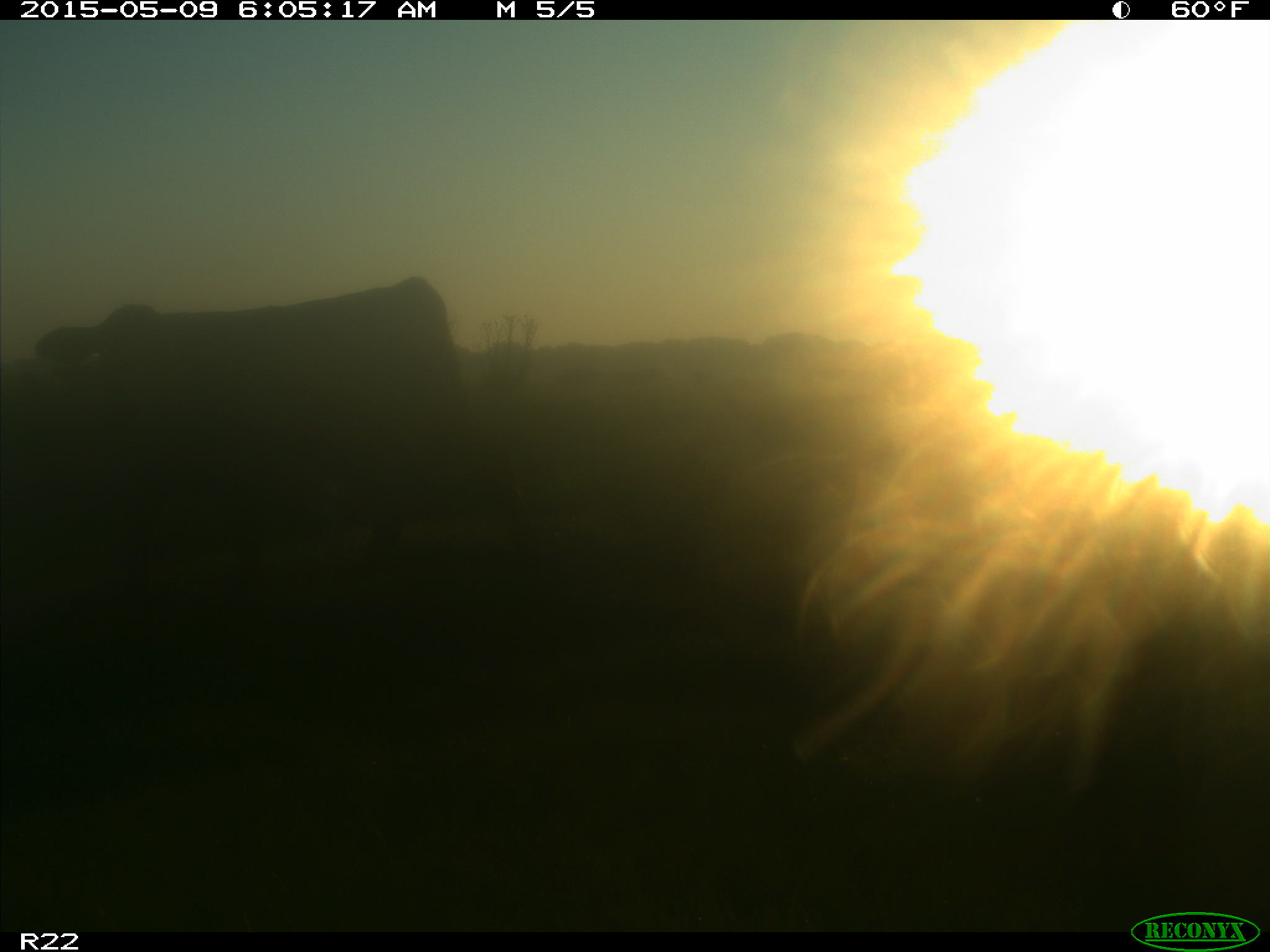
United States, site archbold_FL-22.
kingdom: Animalia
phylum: Chordata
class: Mammalia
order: Artiodactyla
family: Bovidae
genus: Bos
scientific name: Bos taurus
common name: domestic cow